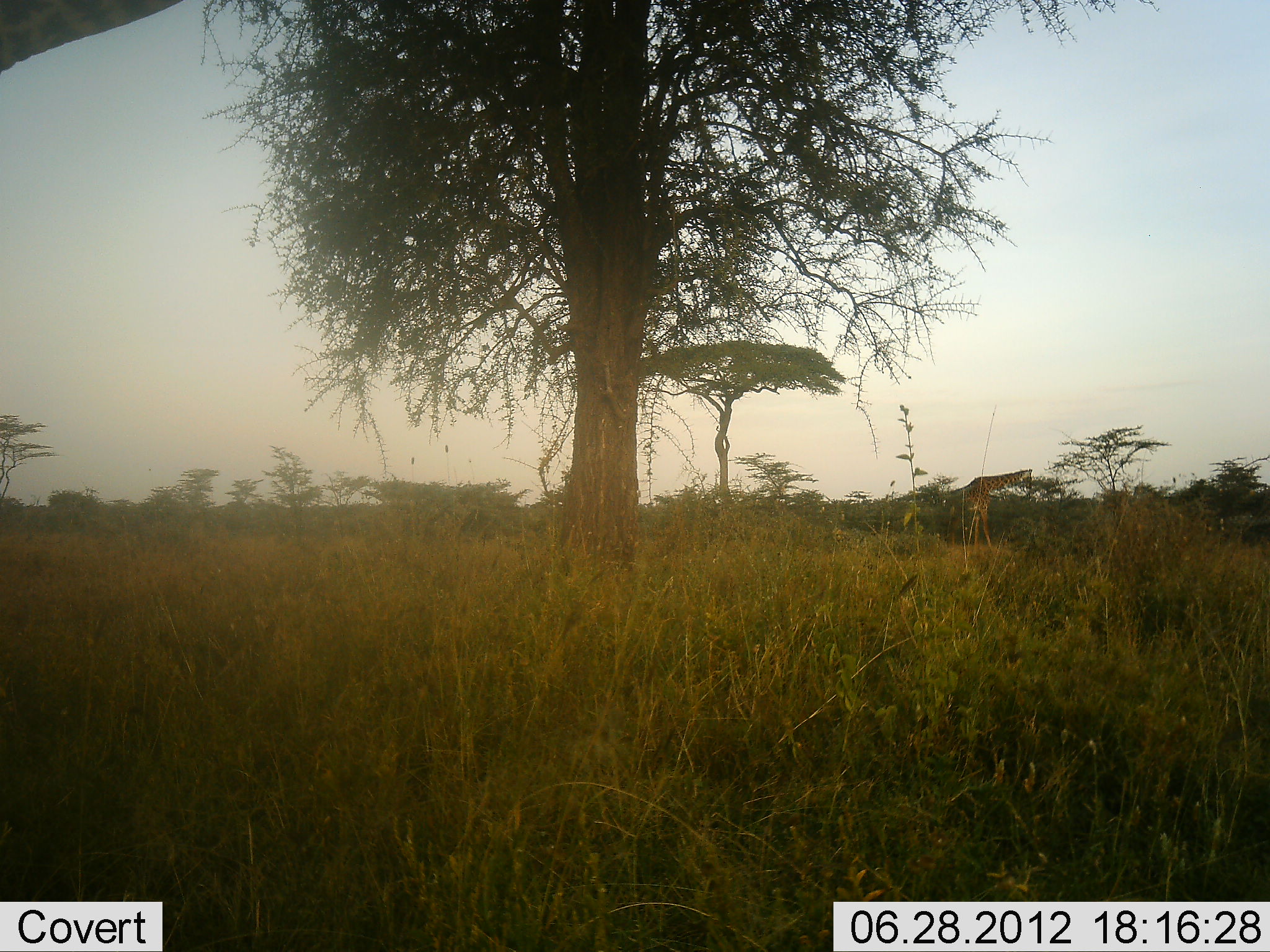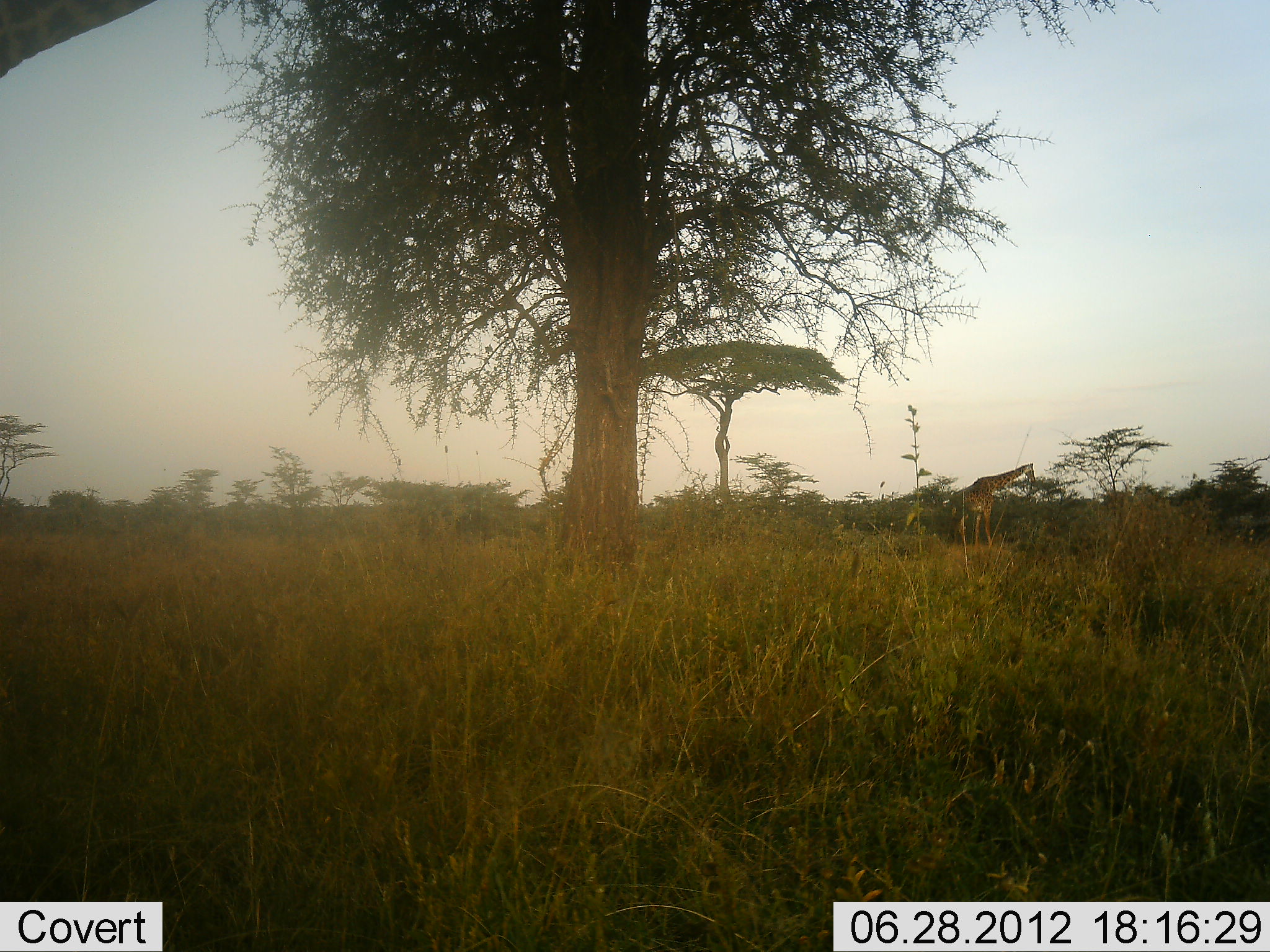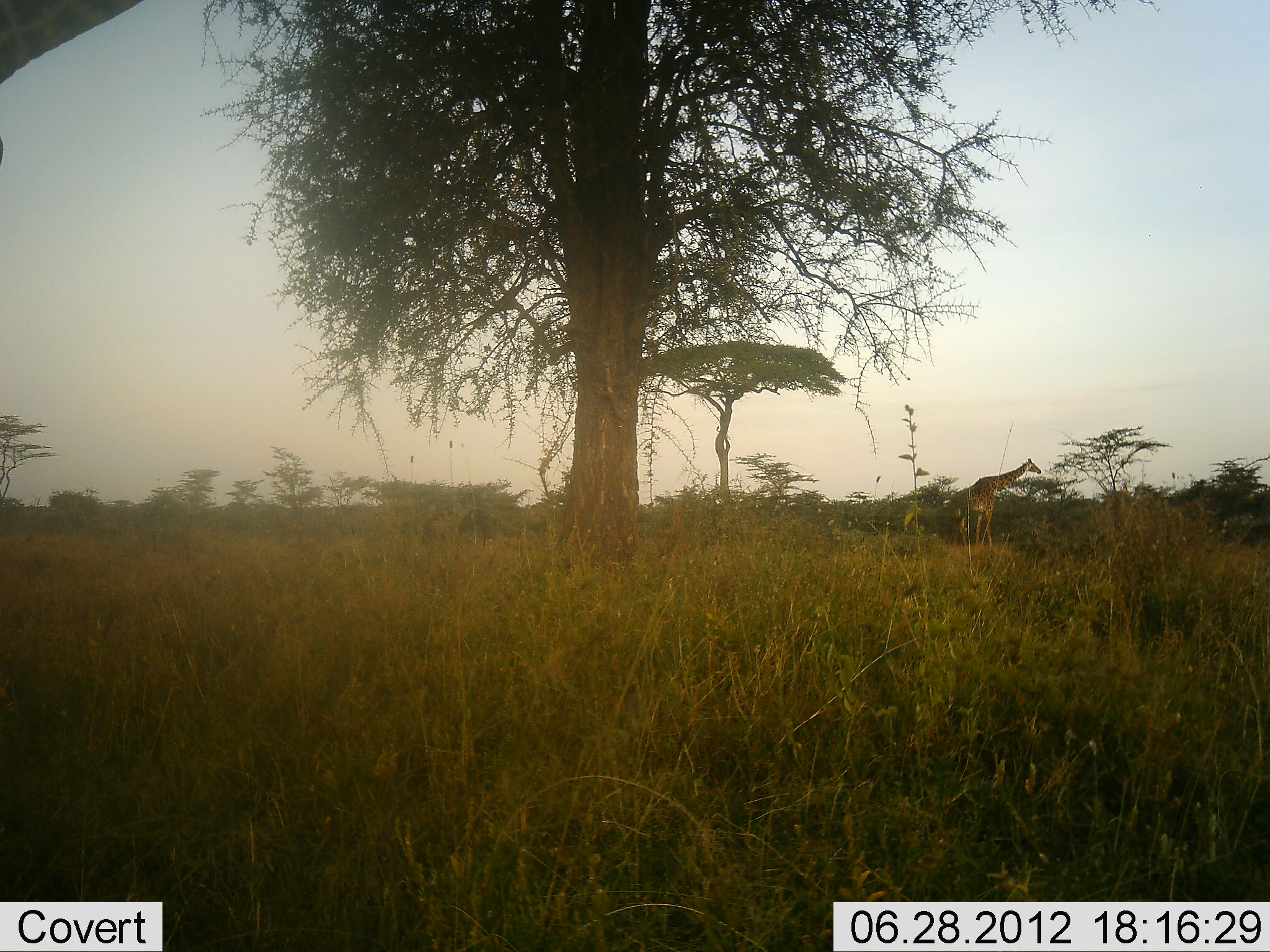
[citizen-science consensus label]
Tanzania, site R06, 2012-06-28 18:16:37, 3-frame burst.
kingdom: Animalia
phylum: Chordata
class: Mammalia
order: Artiodactyla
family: Giraffidae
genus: Giraffa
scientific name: Giraffa camelopardalis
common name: giraffe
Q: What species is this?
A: Giraffe (Giraffa camelopardalis).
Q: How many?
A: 1.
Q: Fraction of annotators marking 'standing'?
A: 80%.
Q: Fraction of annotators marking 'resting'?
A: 0%.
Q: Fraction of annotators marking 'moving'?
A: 0%.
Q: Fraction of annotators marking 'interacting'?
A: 0%.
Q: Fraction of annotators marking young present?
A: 0%.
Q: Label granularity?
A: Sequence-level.